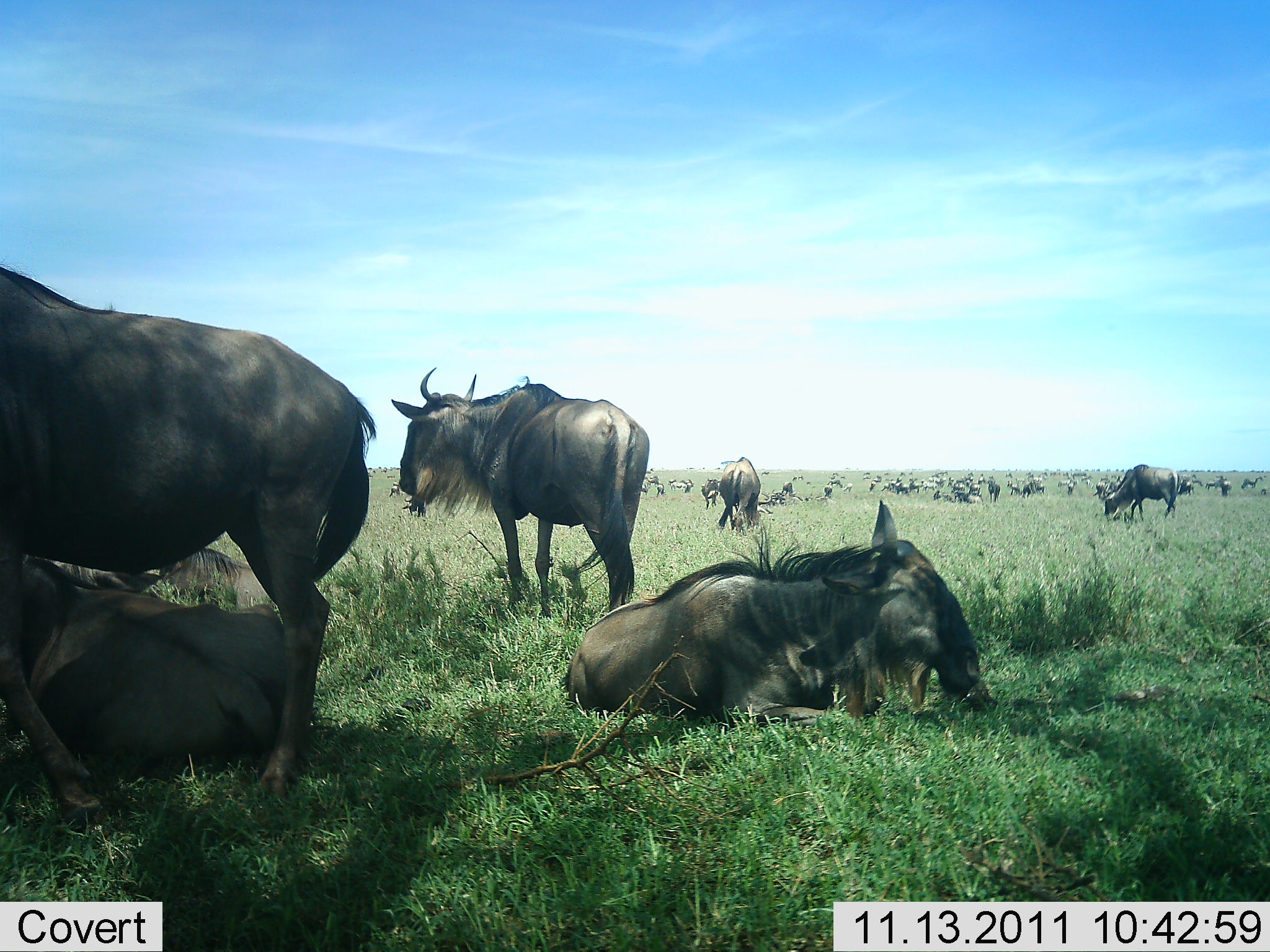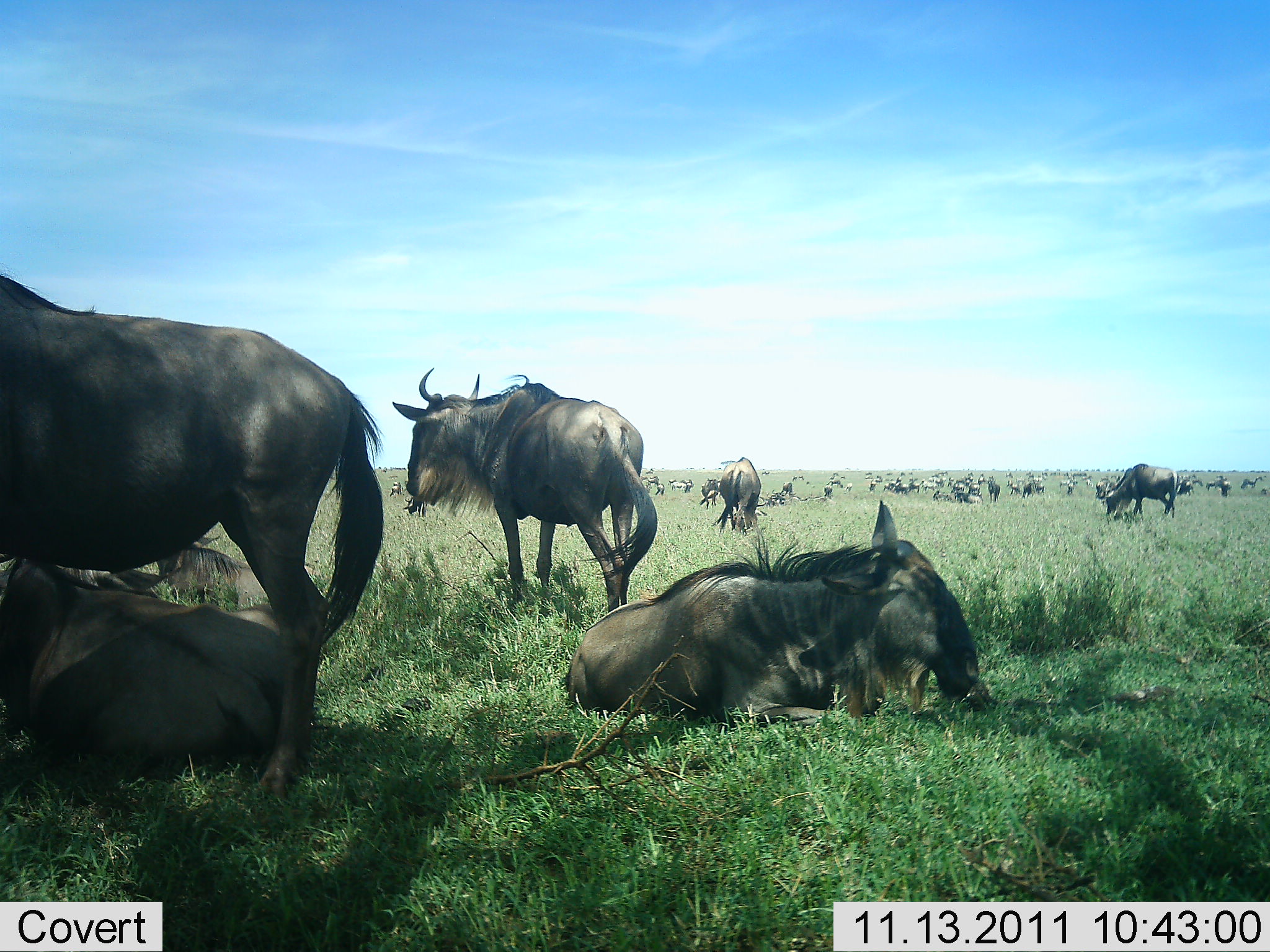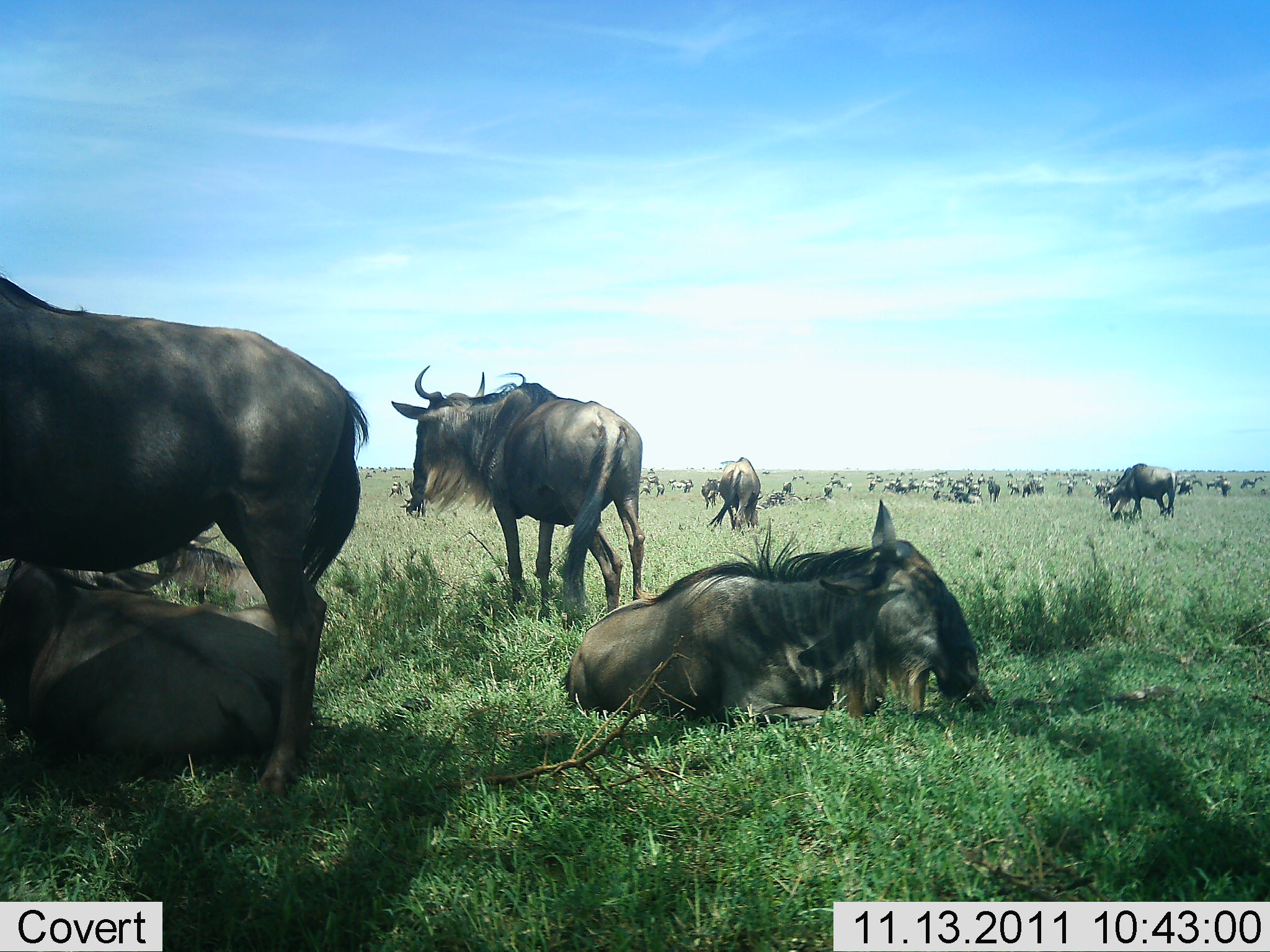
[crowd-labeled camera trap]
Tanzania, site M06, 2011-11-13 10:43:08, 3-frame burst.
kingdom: Animalia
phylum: Chordata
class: Mammalia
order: Artiodactyla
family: Bovidae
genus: Connochaetes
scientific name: Connochaetes taurinus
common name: blue wildebeest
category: wildebeest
Wildebeest (blue wildebeest) (Connochaetes taurinus), count 51+. Behavior (volunteer vote fractions): standing 85%, resting 92%, moving 23%, interacting 8%. Young present (vote fraction): 0%. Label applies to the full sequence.